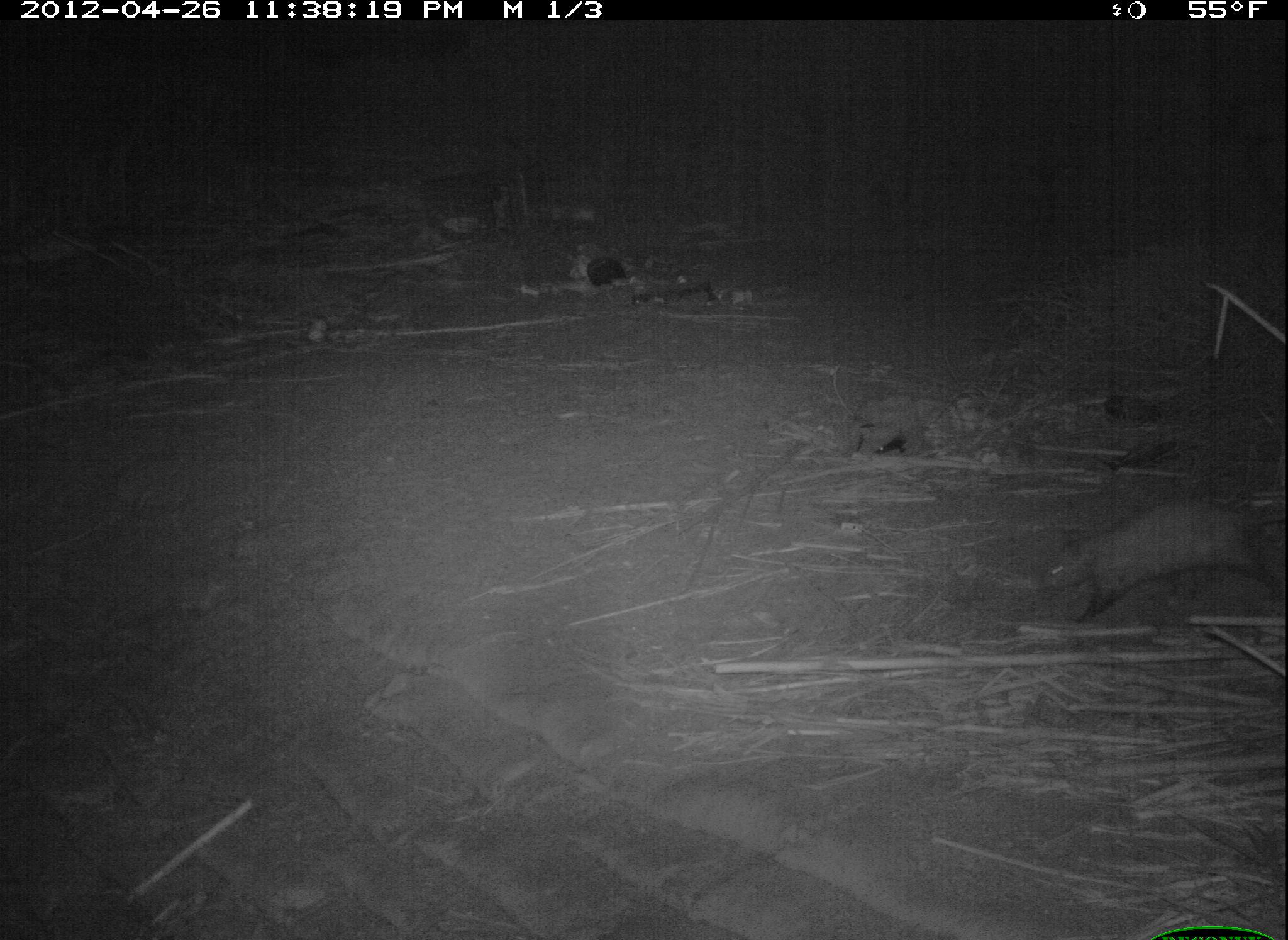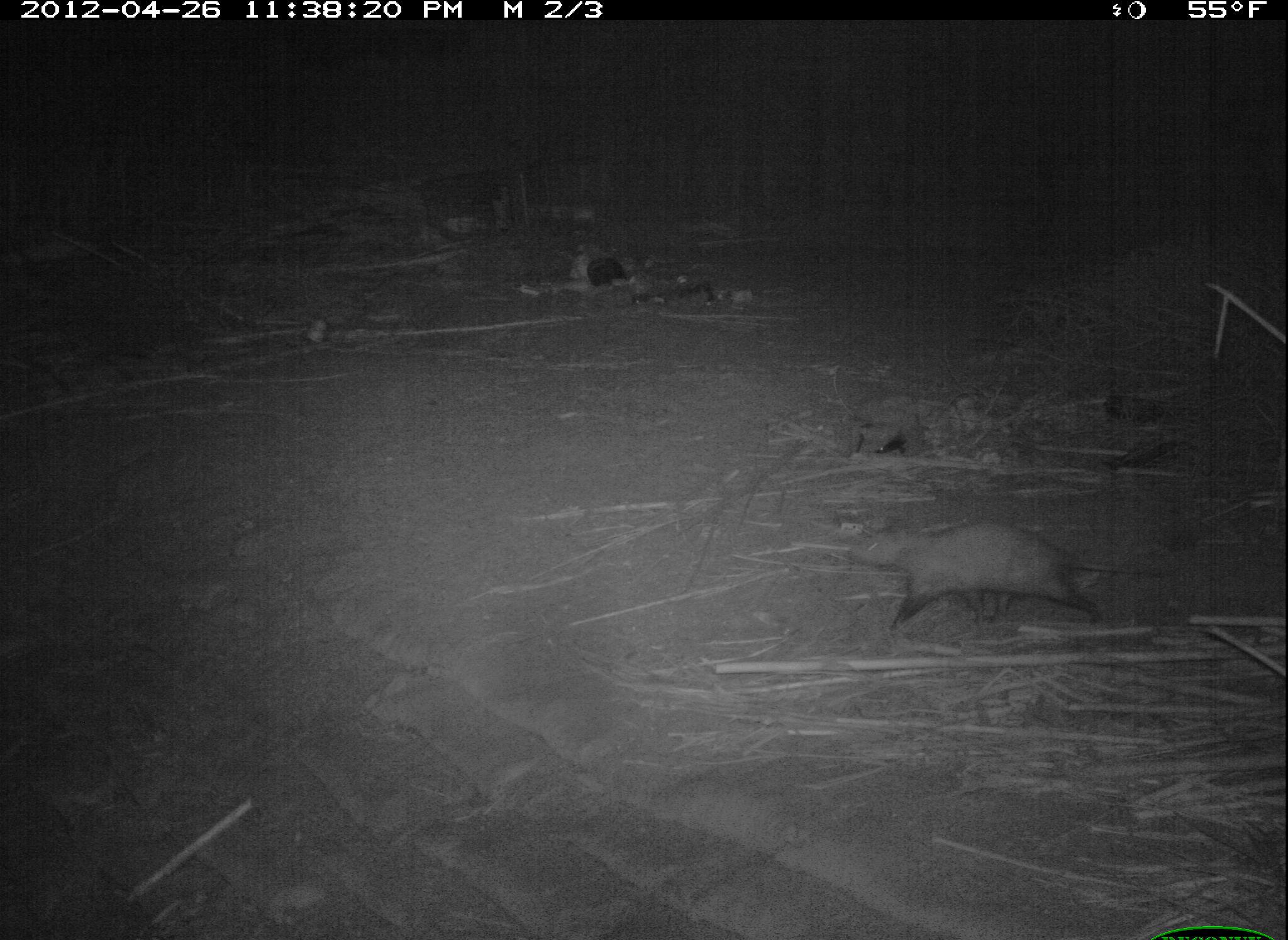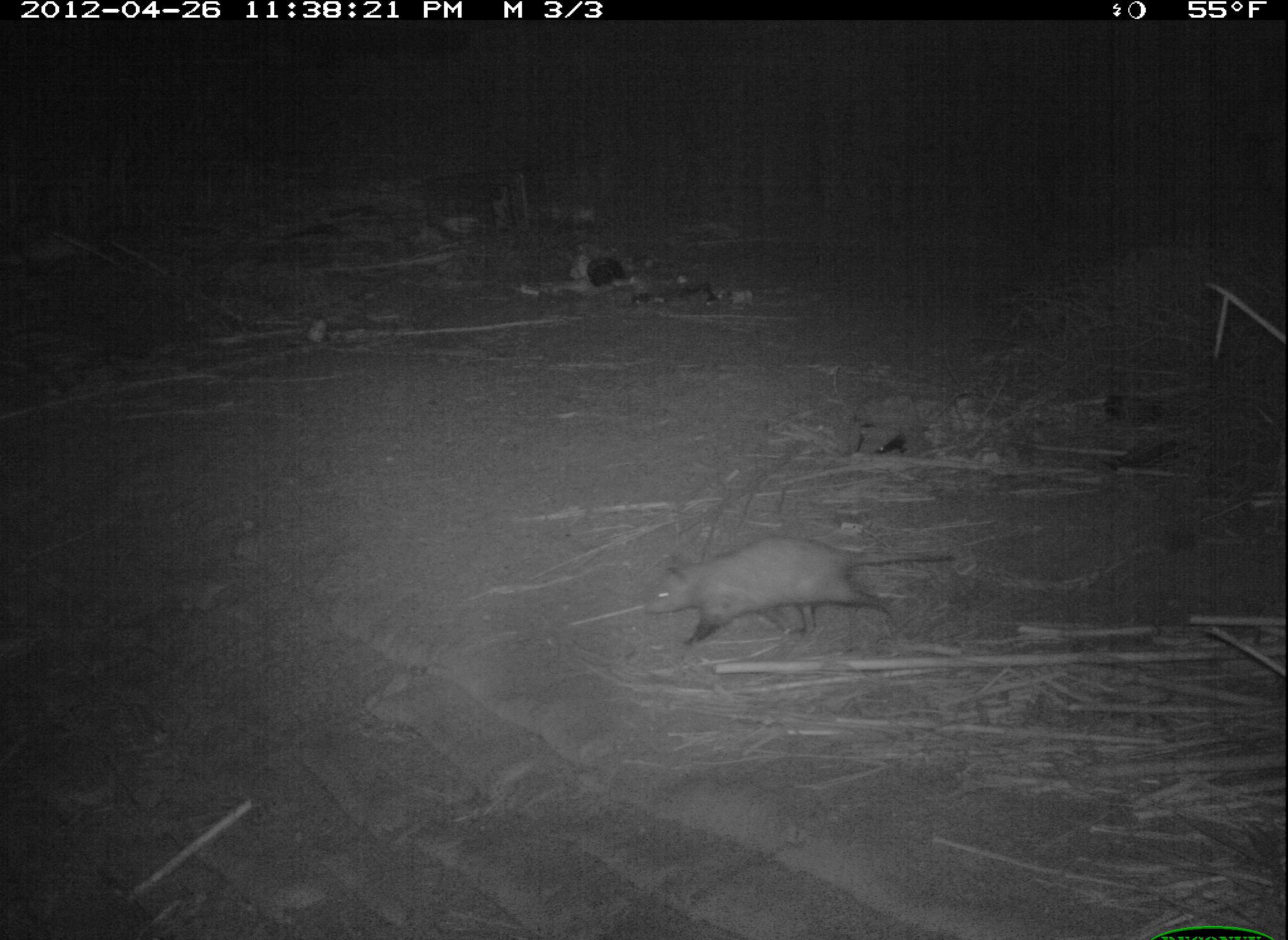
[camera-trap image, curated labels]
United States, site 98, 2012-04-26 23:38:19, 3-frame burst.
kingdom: Animalia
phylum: Chordata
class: Mammalia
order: Didelphimorphia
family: Didelphidae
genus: Didelphis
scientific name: Didelphis virginiana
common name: virginia opossum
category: opossum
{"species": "opossum (virginia opossum) (Didelphis virginiana)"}